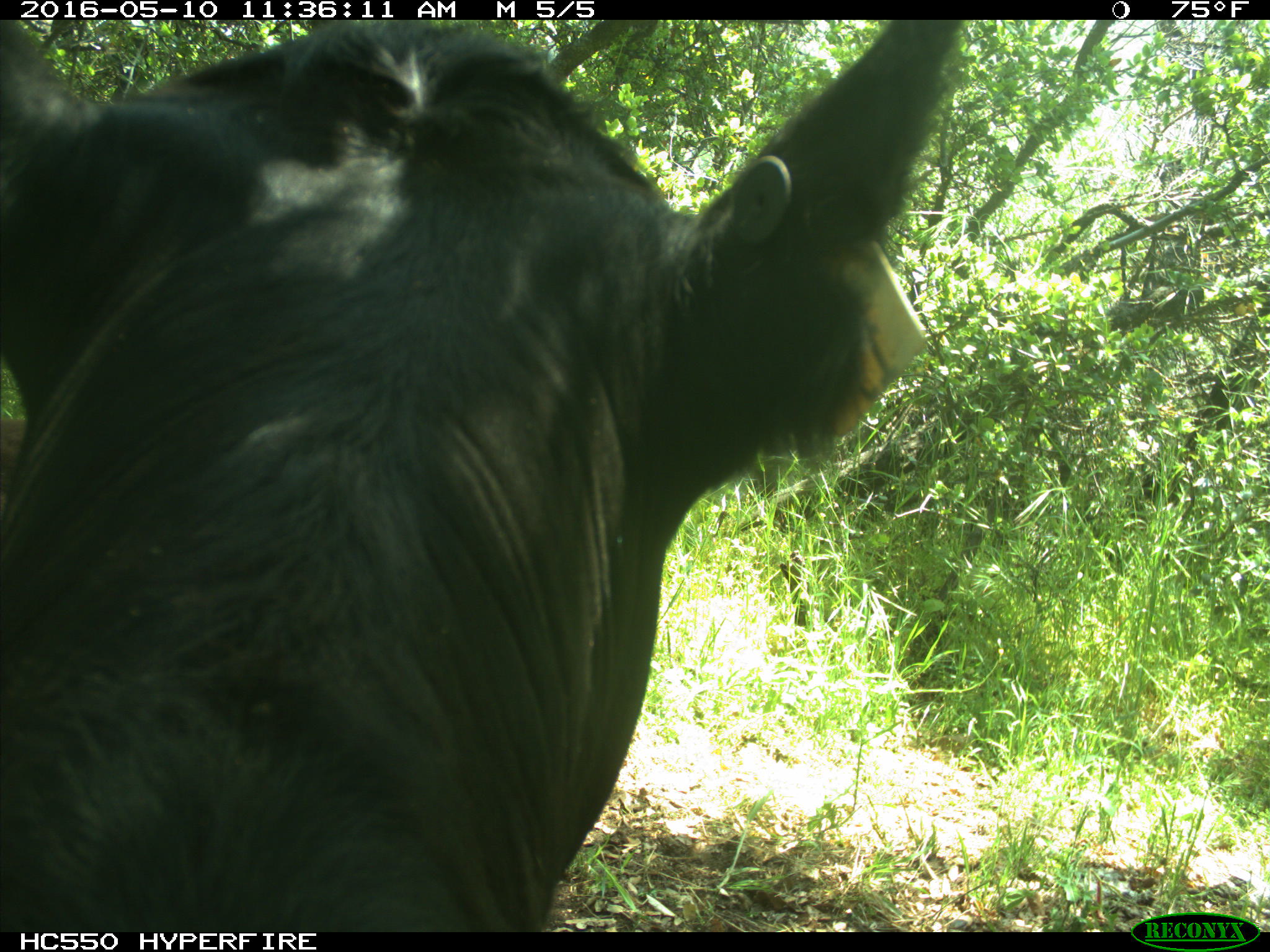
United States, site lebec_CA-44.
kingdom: Animalia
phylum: Chordata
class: Mammalia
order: Artiodactyla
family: Bovidae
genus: Bos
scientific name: Bos taurus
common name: domestic cow